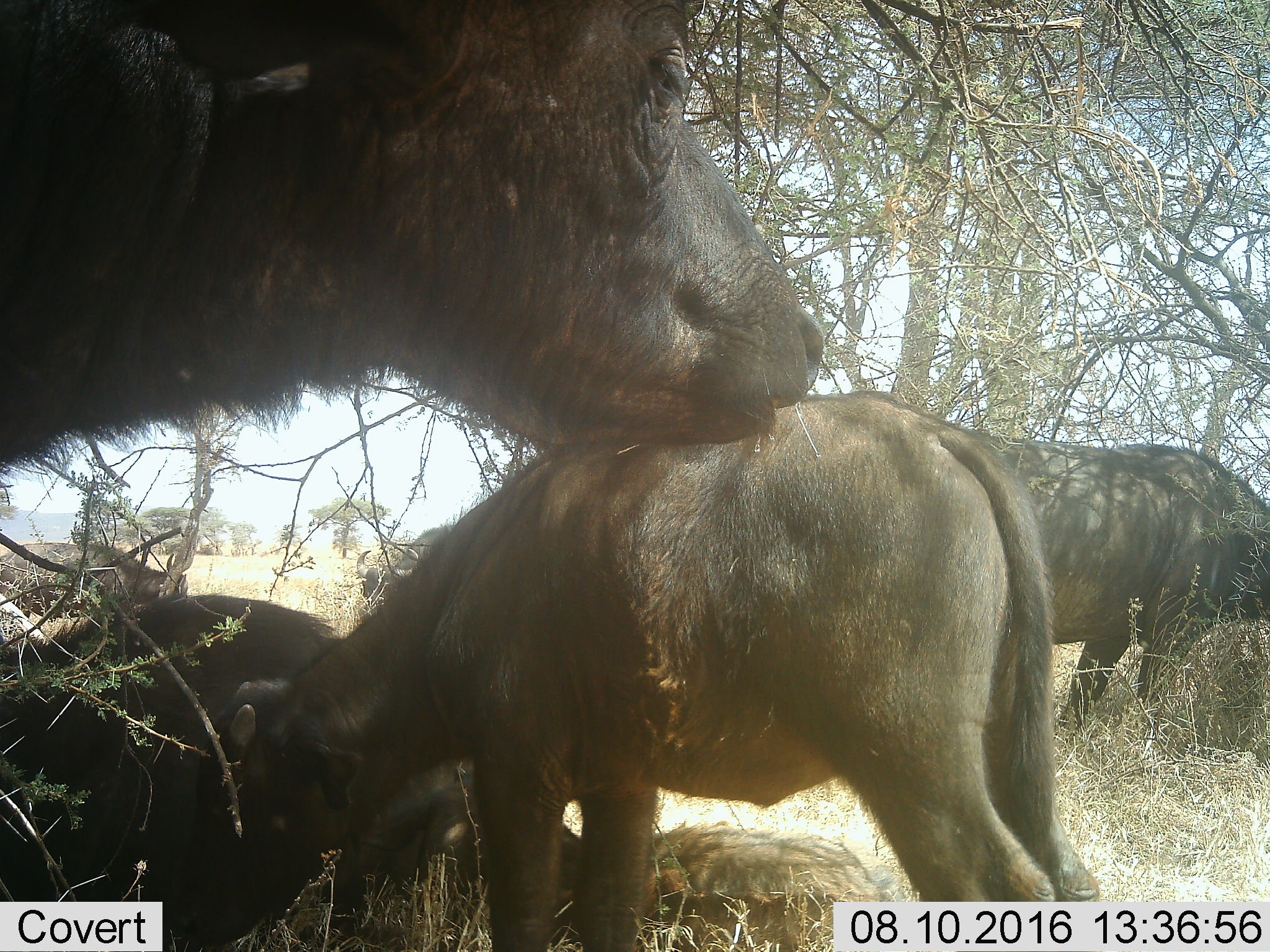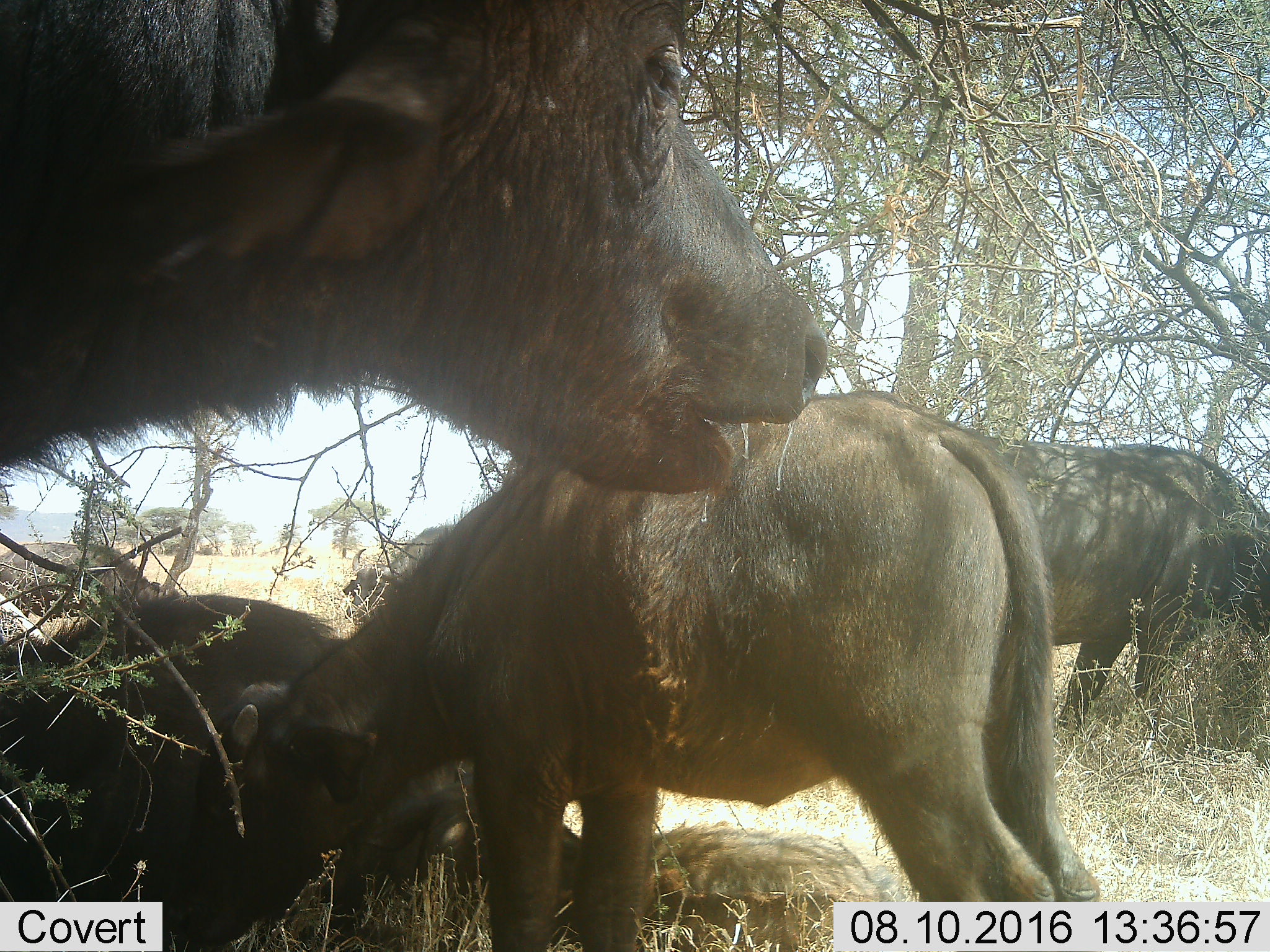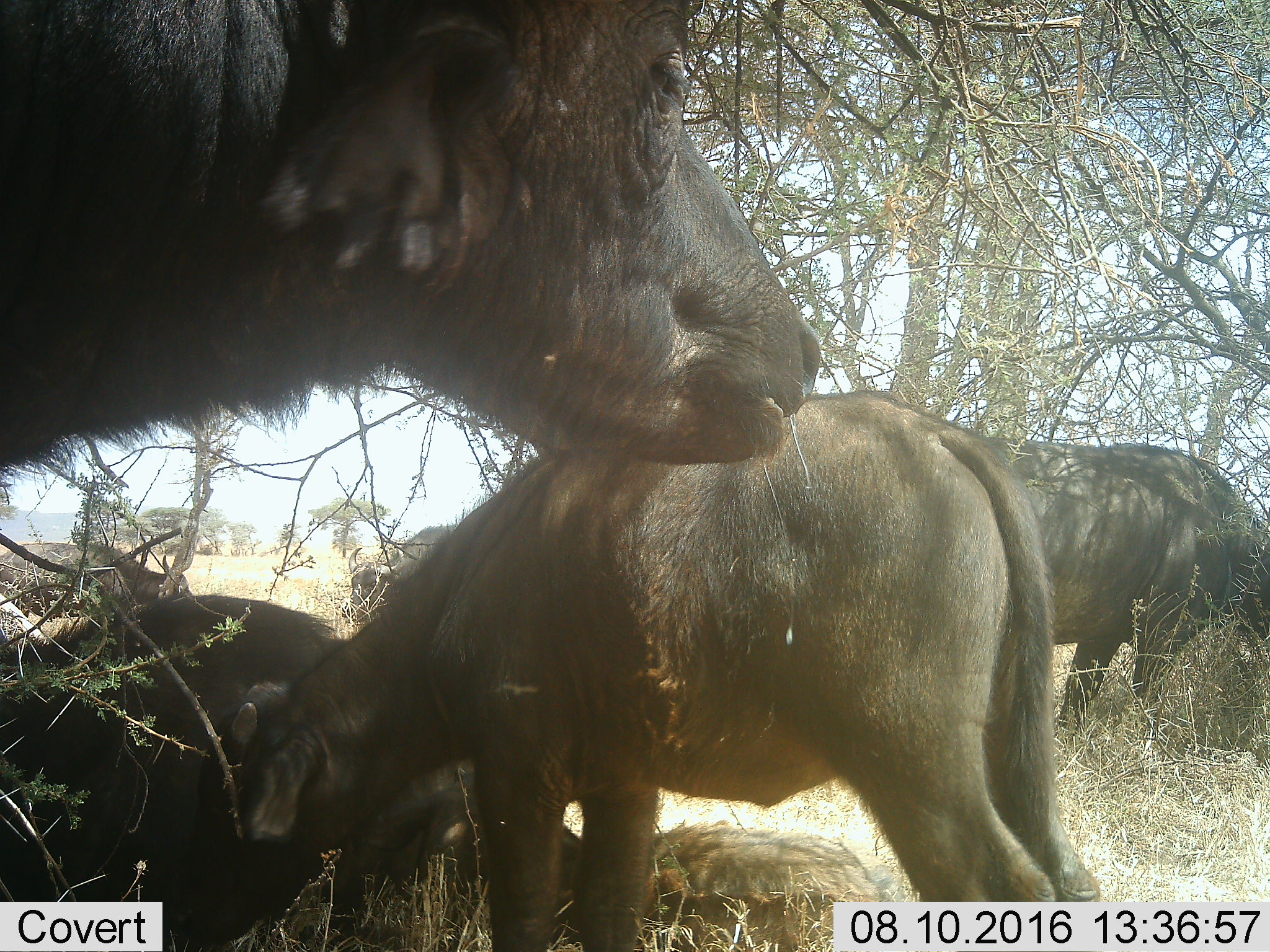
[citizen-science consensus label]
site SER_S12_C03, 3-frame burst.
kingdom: Animalia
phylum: Chordata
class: Mammalia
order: Artiodactyla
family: Bovidae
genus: Syncerus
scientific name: Syncerus caffer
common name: african buffalo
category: buffalo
Buffalo (african buffalo) (Syncerus caffer), count 6. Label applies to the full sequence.